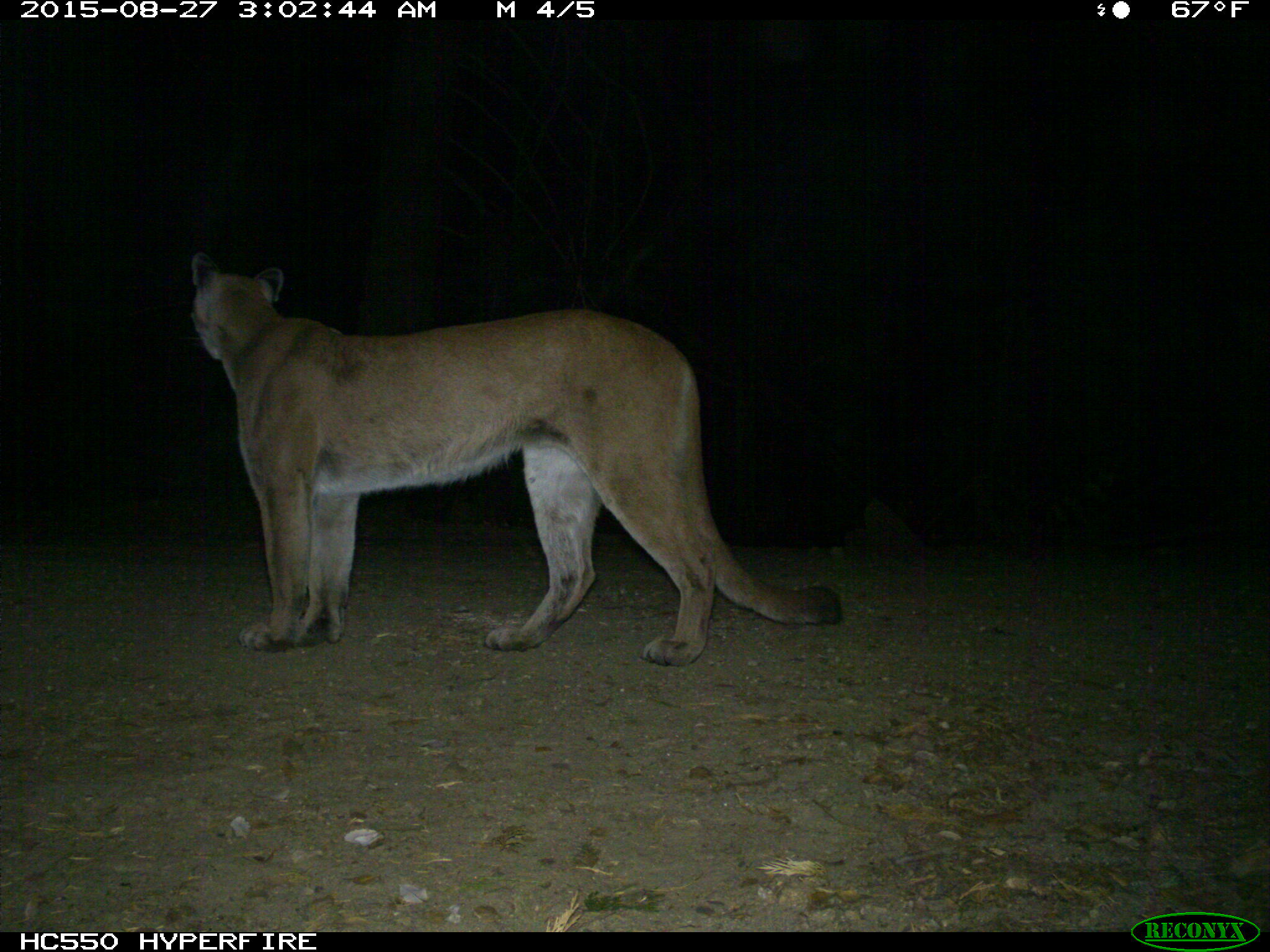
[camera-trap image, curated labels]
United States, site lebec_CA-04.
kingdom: Animalia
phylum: Chordata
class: Mammalia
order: Carnivora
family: Felidae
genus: Puma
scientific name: Puma concolor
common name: mountain lion